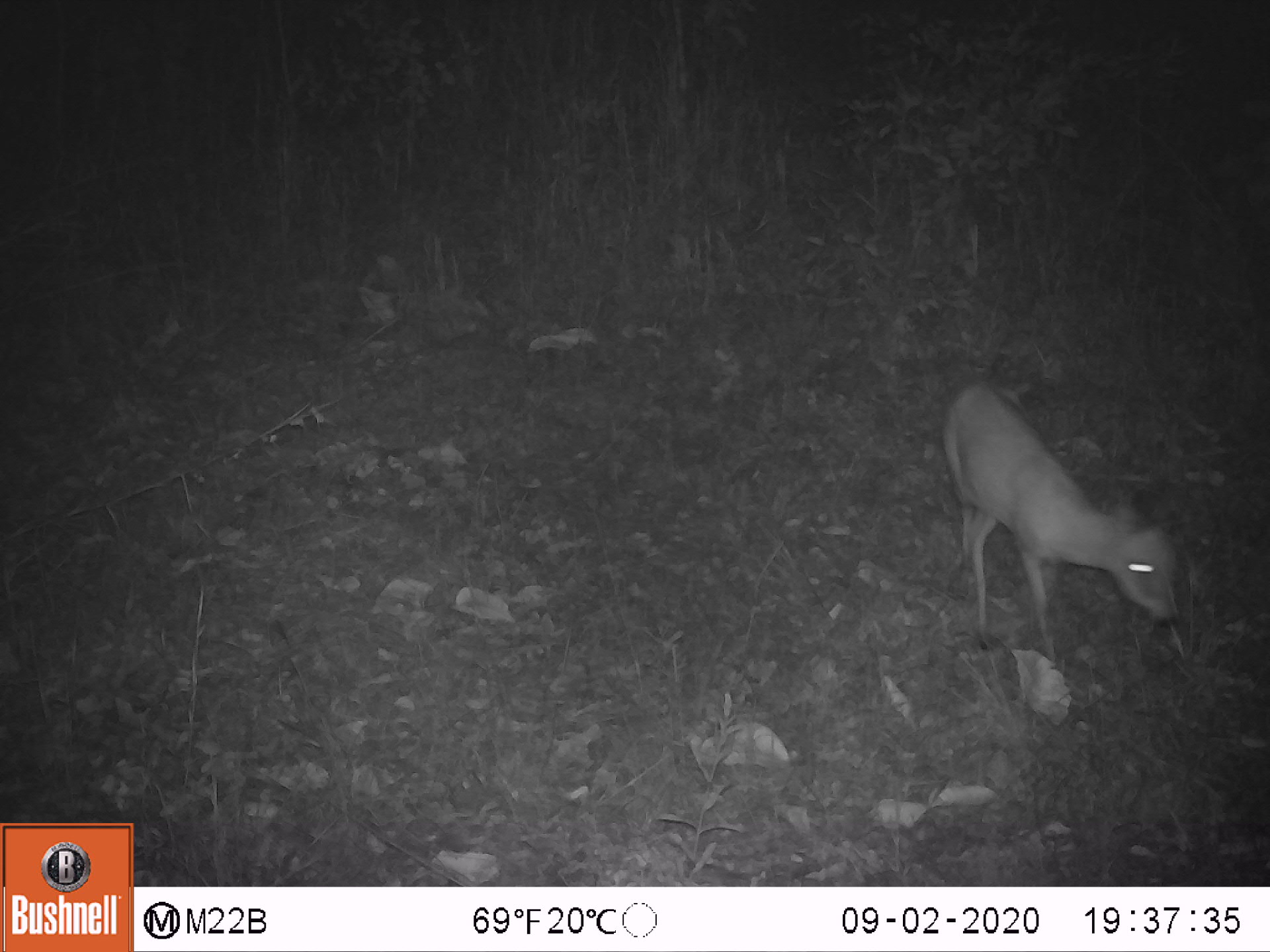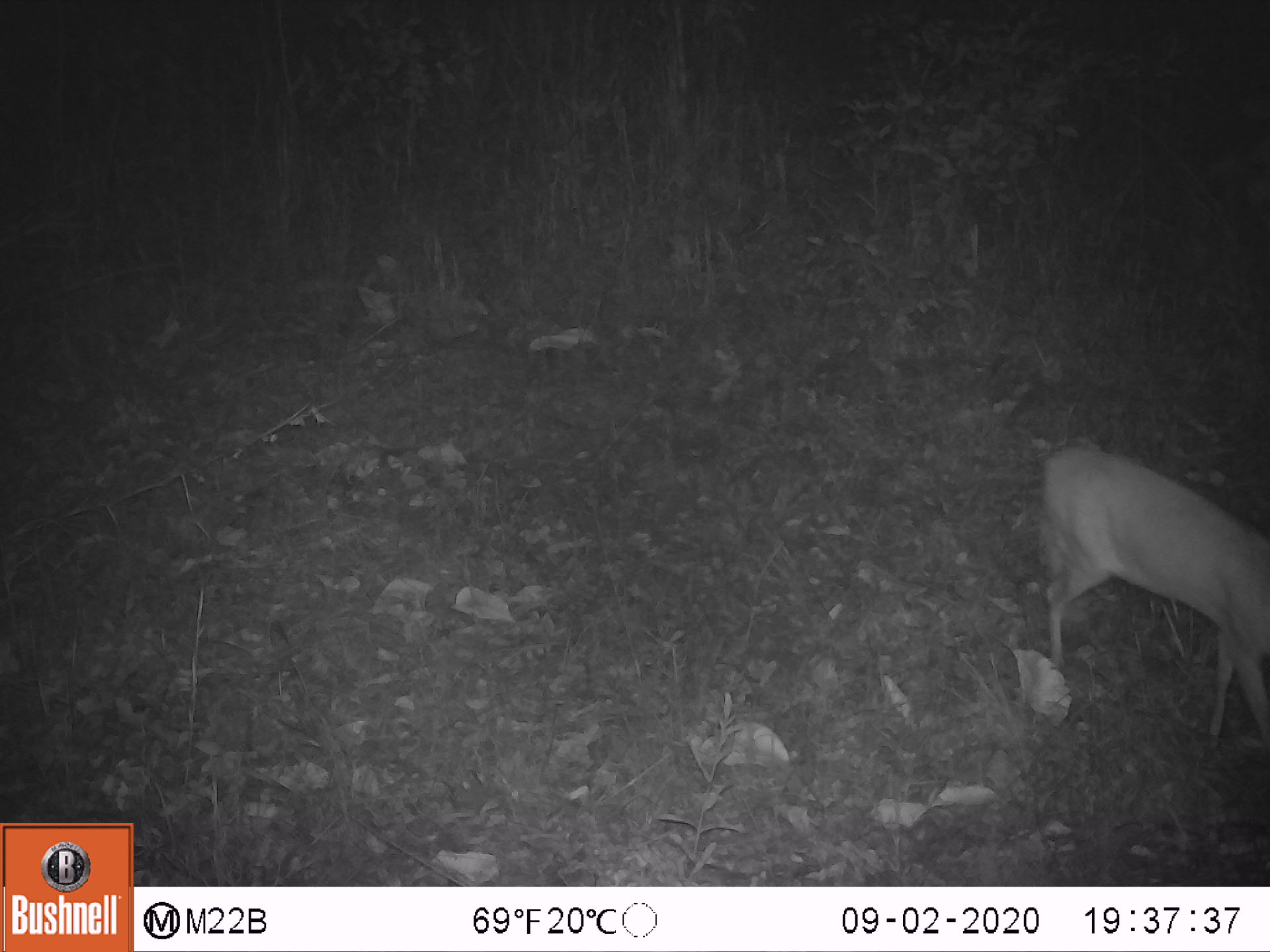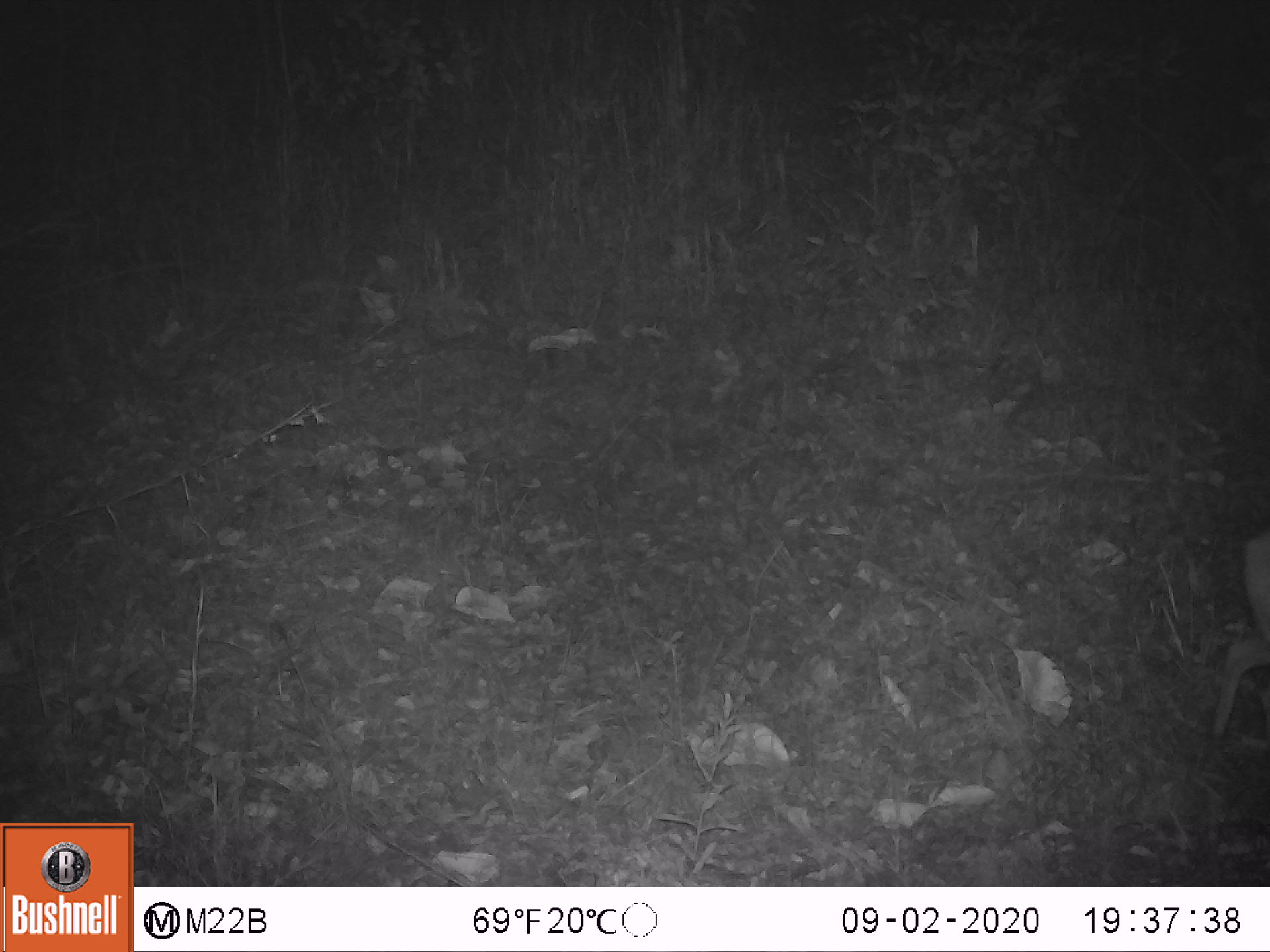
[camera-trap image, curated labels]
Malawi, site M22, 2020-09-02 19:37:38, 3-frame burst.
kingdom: Animalia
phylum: Chordata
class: Mammalia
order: Artiodactyla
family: Bovidae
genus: Sylvicapra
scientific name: Sylvicapra grimmia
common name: common duiker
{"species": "common duiker (Sylvicapra grimmia)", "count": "1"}